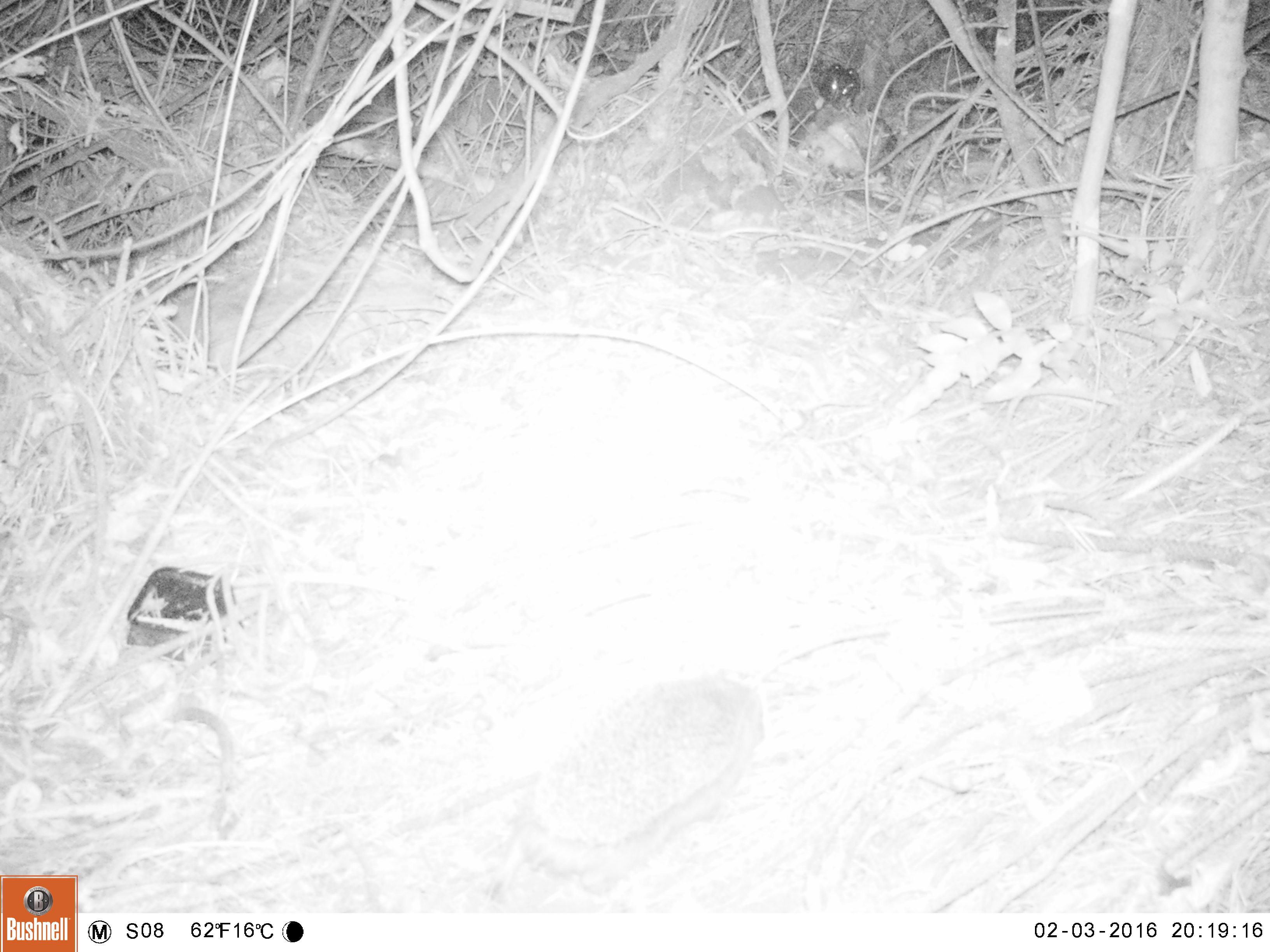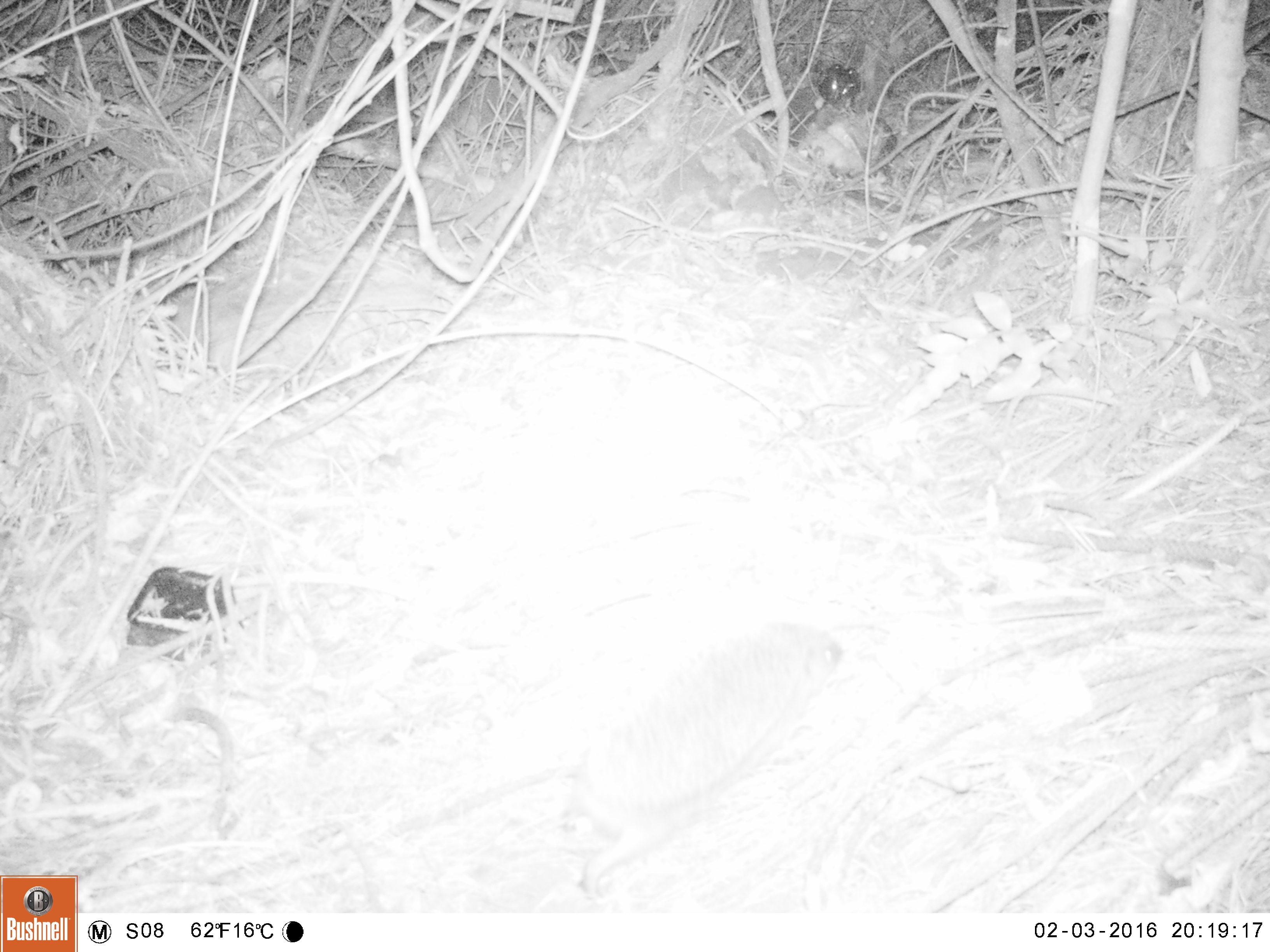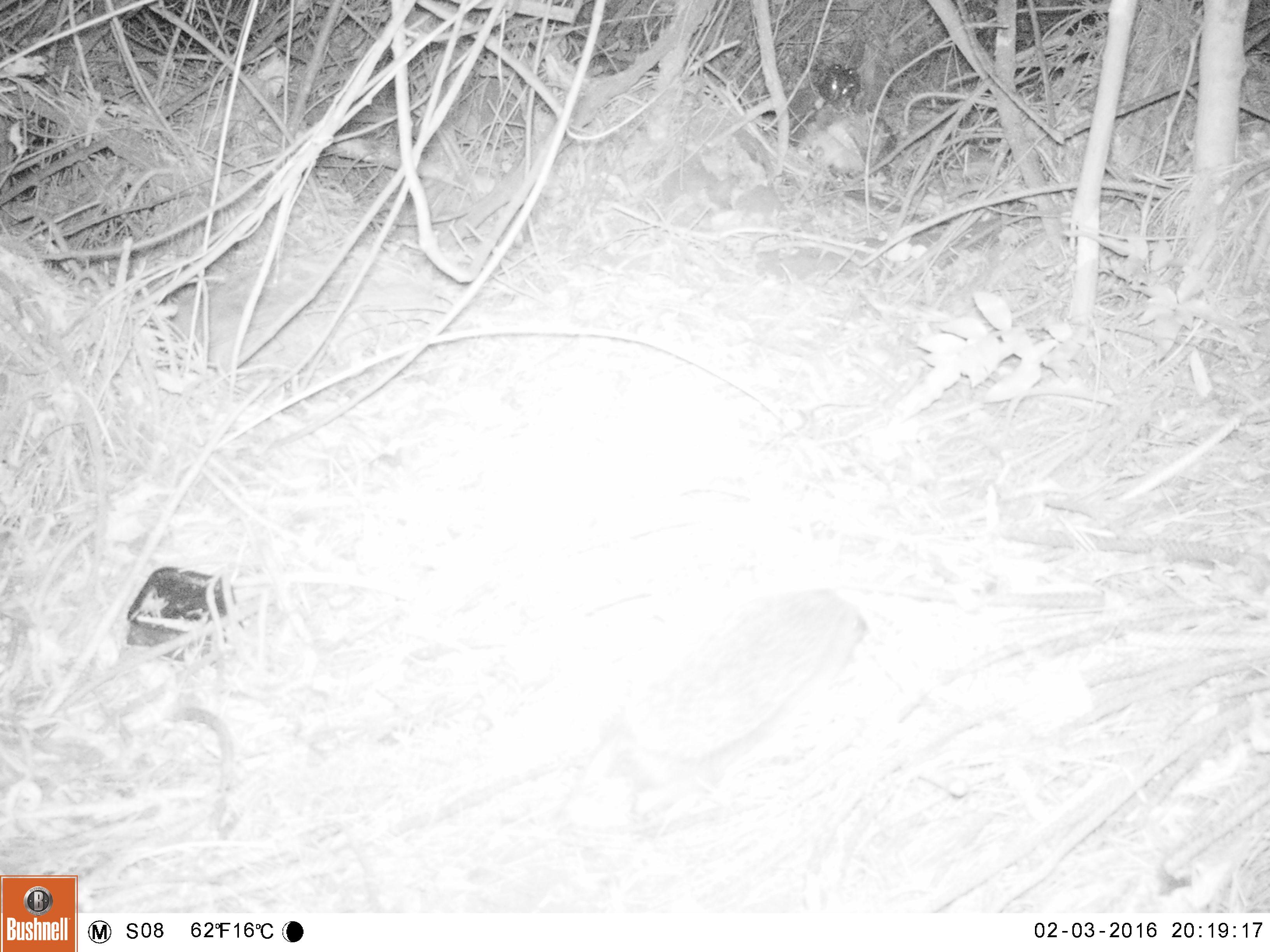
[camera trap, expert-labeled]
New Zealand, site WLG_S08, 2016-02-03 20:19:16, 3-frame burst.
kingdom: Animalia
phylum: Chordata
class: Mammalia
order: Eulipotyphla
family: Erinaceidae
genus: Erinaceus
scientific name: Erinaceus europaeus europaeus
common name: european hedgehog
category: hedgehog